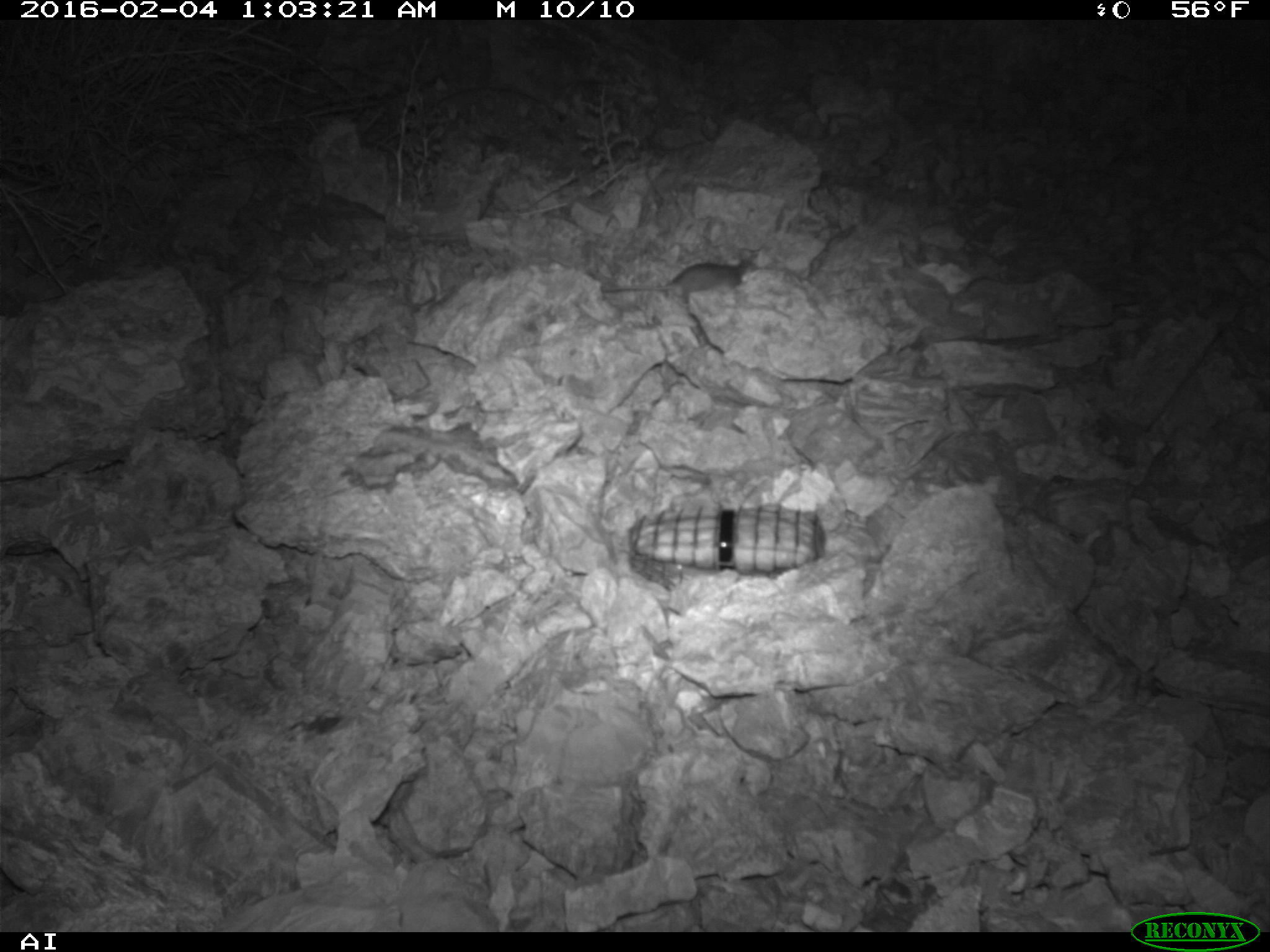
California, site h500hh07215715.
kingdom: Animalia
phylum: Chordata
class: Mammalia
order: Rodentia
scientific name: Rodentia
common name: rodent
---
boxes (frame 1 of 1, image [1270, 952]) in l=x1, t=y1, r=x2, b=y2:
rodent: l=602, t=257, r=757, b=304